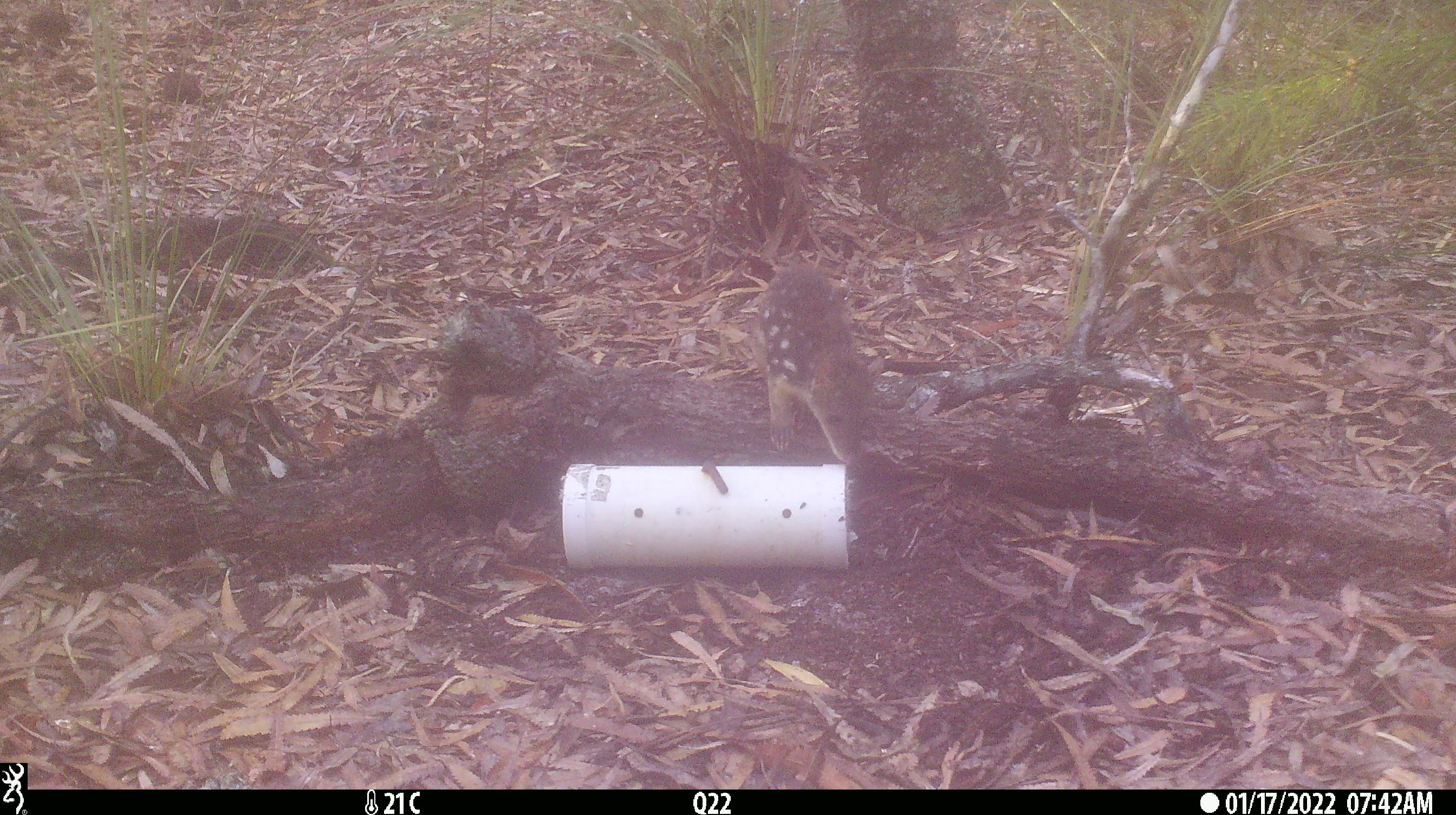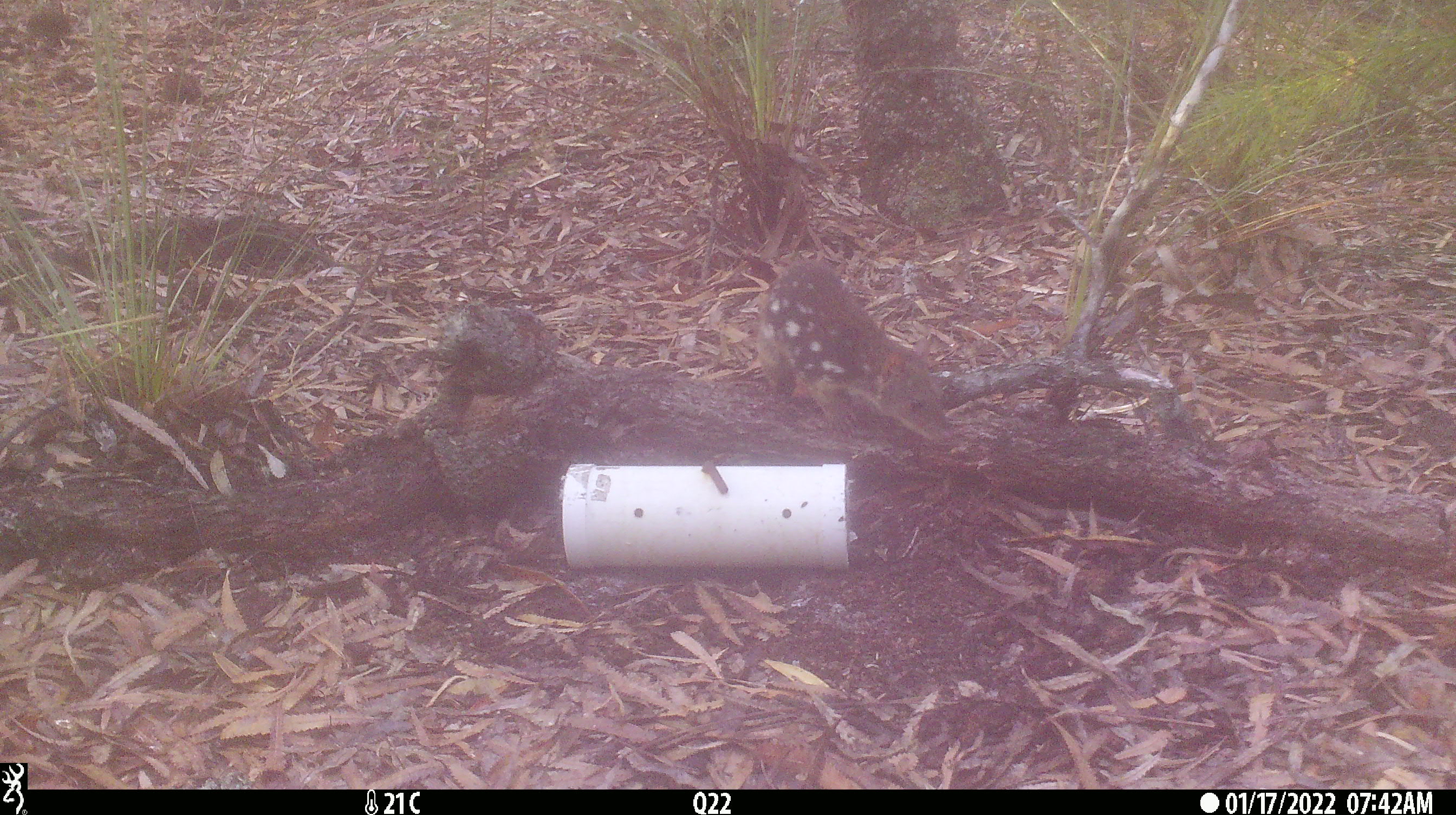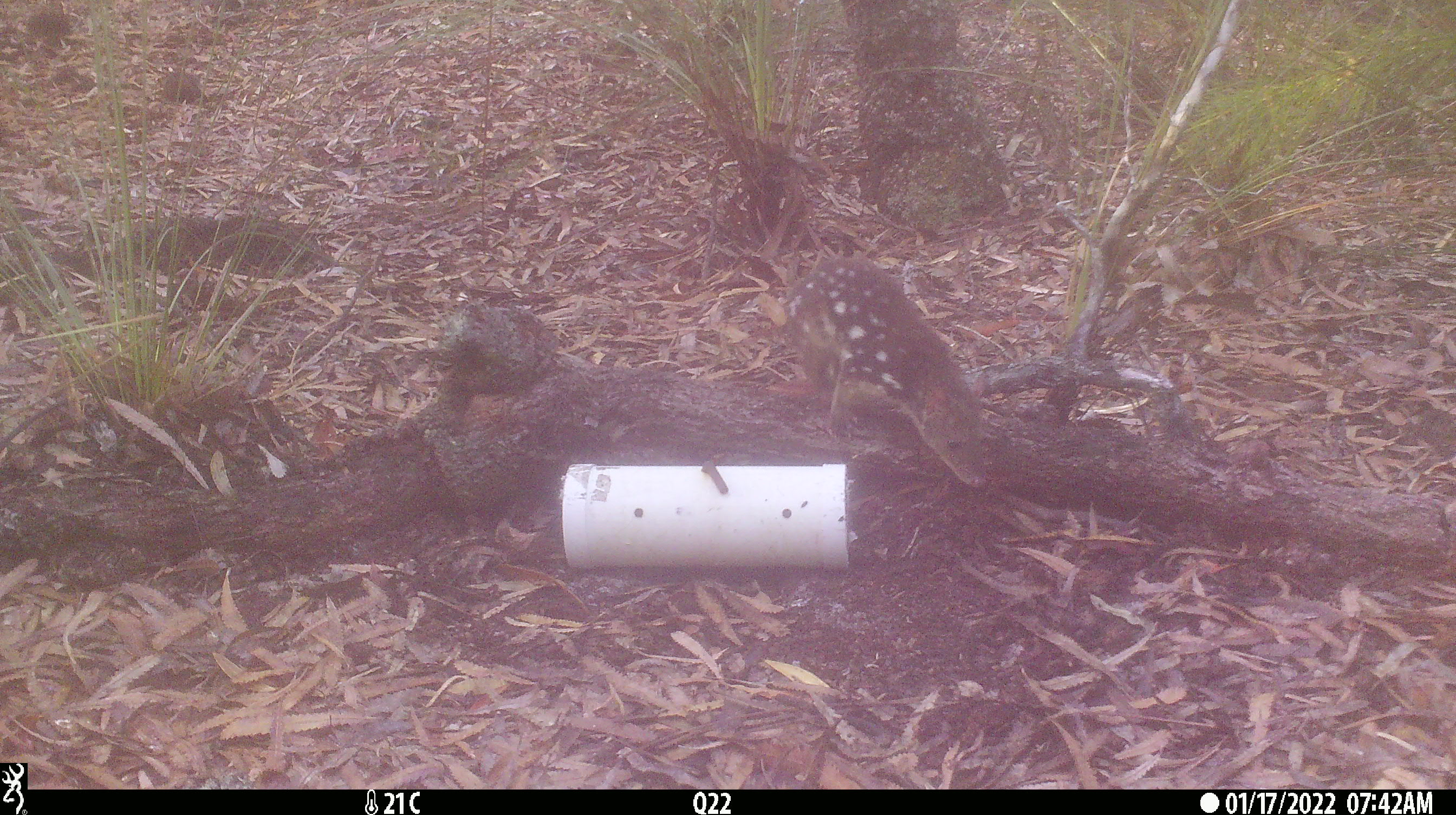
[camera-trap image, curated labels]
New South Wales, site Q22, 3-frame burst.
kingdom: Animalia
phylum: Chordata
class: Mammalia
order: Dasyuromorphia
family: Dasyuridae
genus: Dasyurus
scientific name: Dasyurus maculatus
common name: spotted-tailed quoll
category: quoll